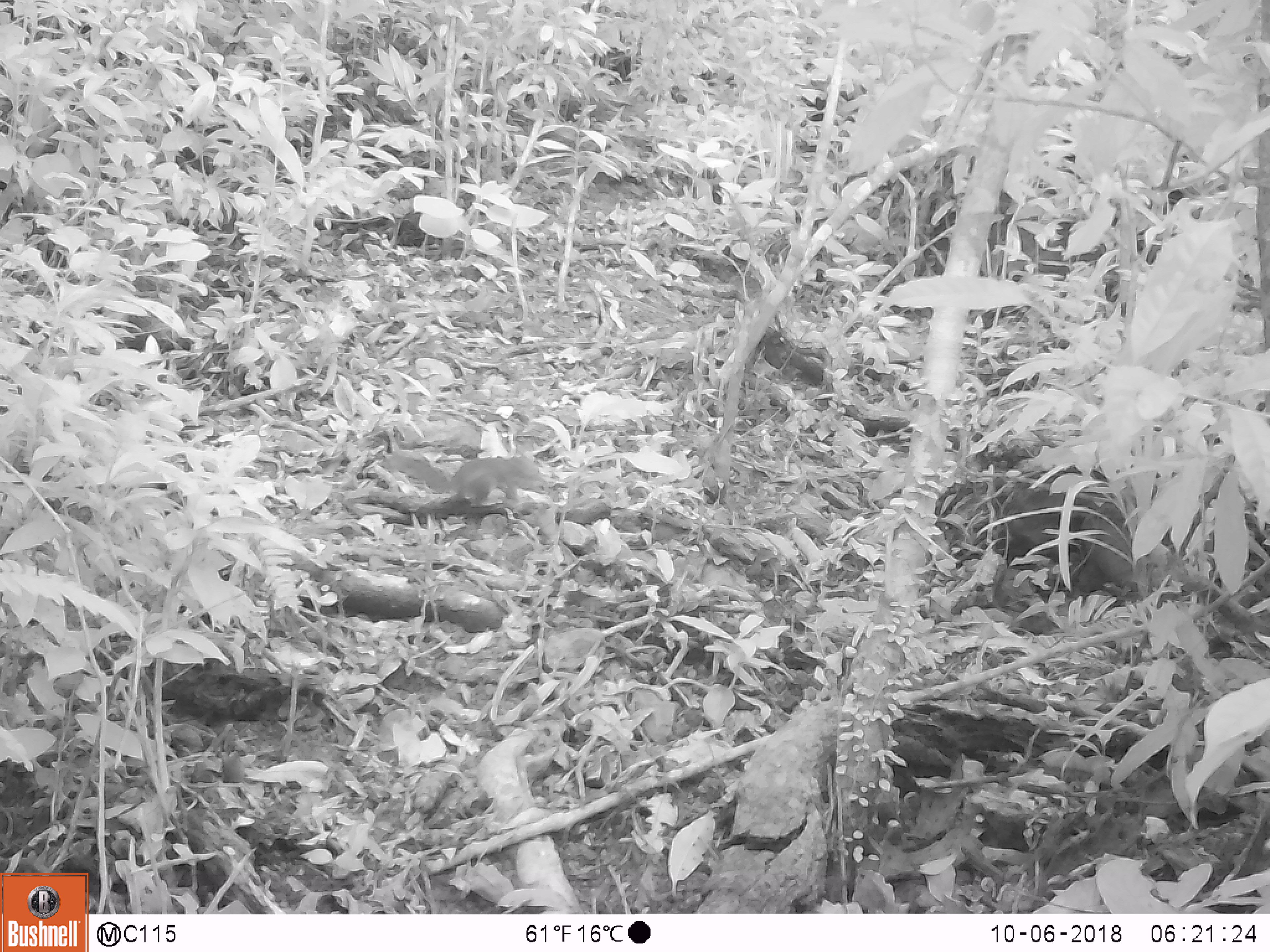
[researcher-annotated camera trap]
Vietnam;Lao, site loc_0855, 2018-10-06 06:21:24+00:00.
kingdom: Animalia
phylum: Chordata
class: Mammalia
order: Rodentia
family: Sciuridae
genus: Dremomys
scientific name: Dremomys rufigenis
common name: red-cheeked squirrel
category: red cheeked squirrel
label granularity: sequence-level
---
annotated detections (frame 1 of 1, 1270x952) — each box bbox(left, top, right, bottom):
red cheeked squirrel: bbox(380, 452, 555, 506)